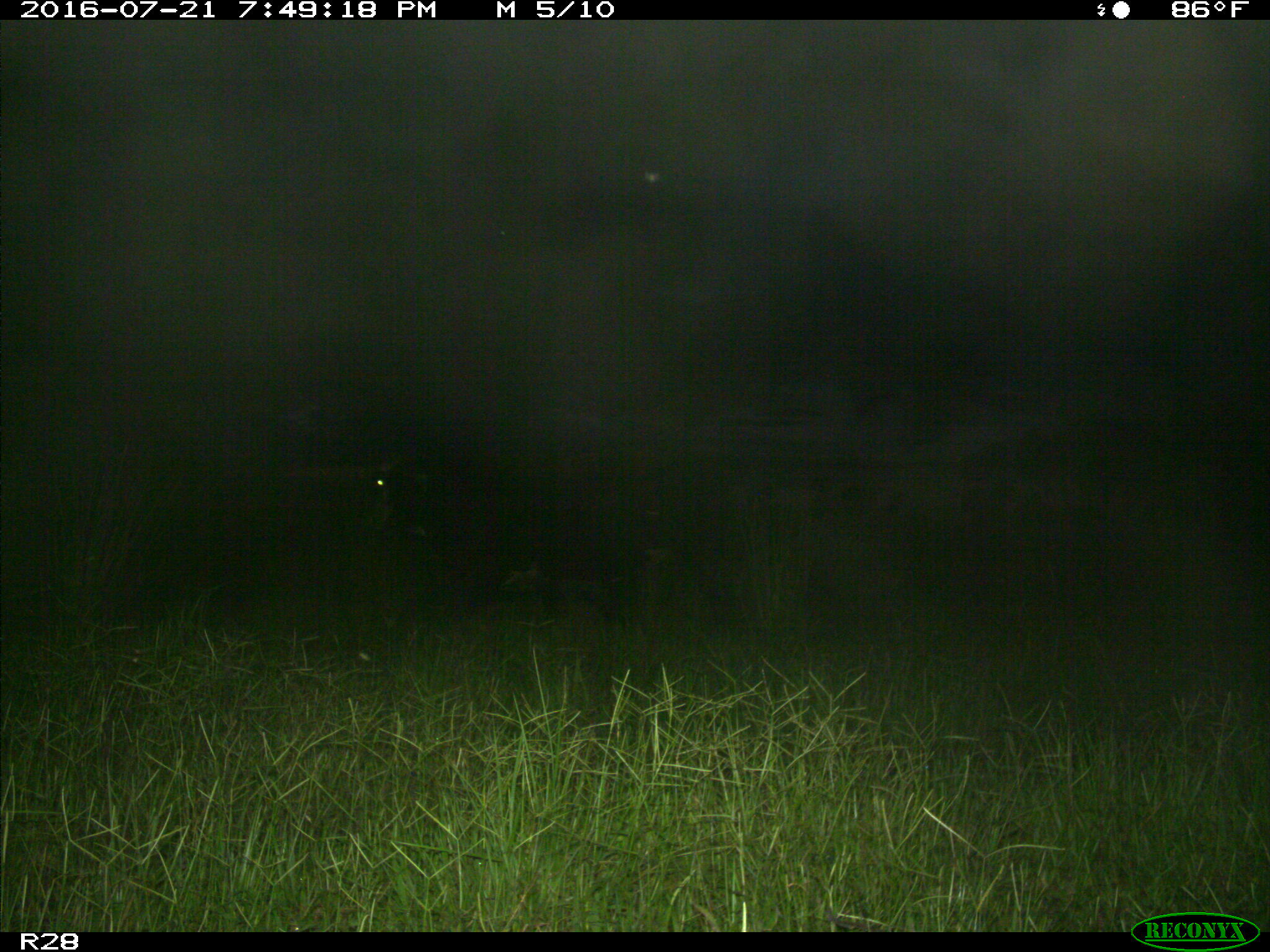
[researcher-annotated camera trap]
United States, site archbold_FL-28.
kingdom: Animalia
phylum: Chordata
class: Mammalia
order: Artiodactyla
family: Bovidae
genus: Bos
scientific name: Bos taurus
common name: domestic cow